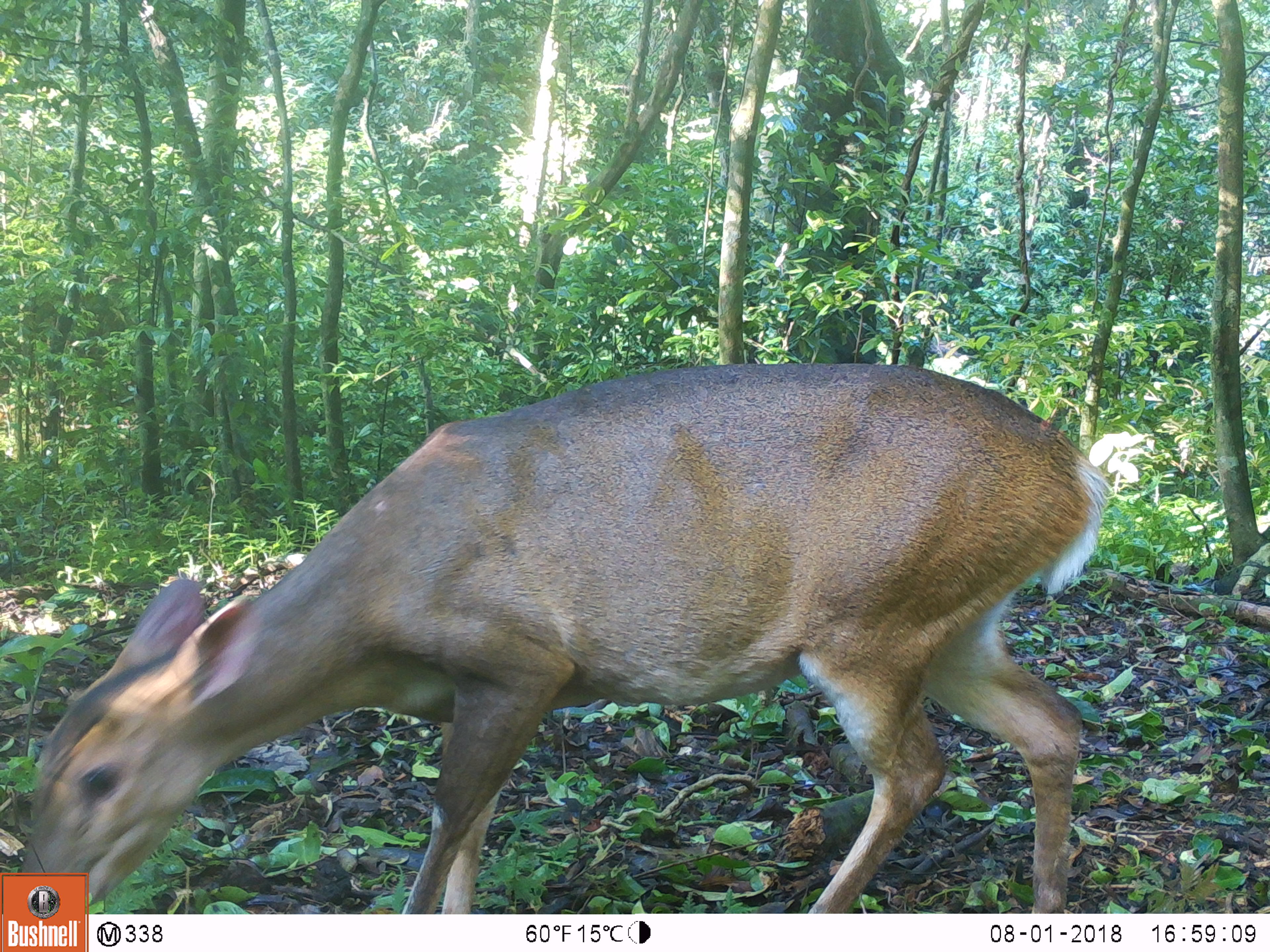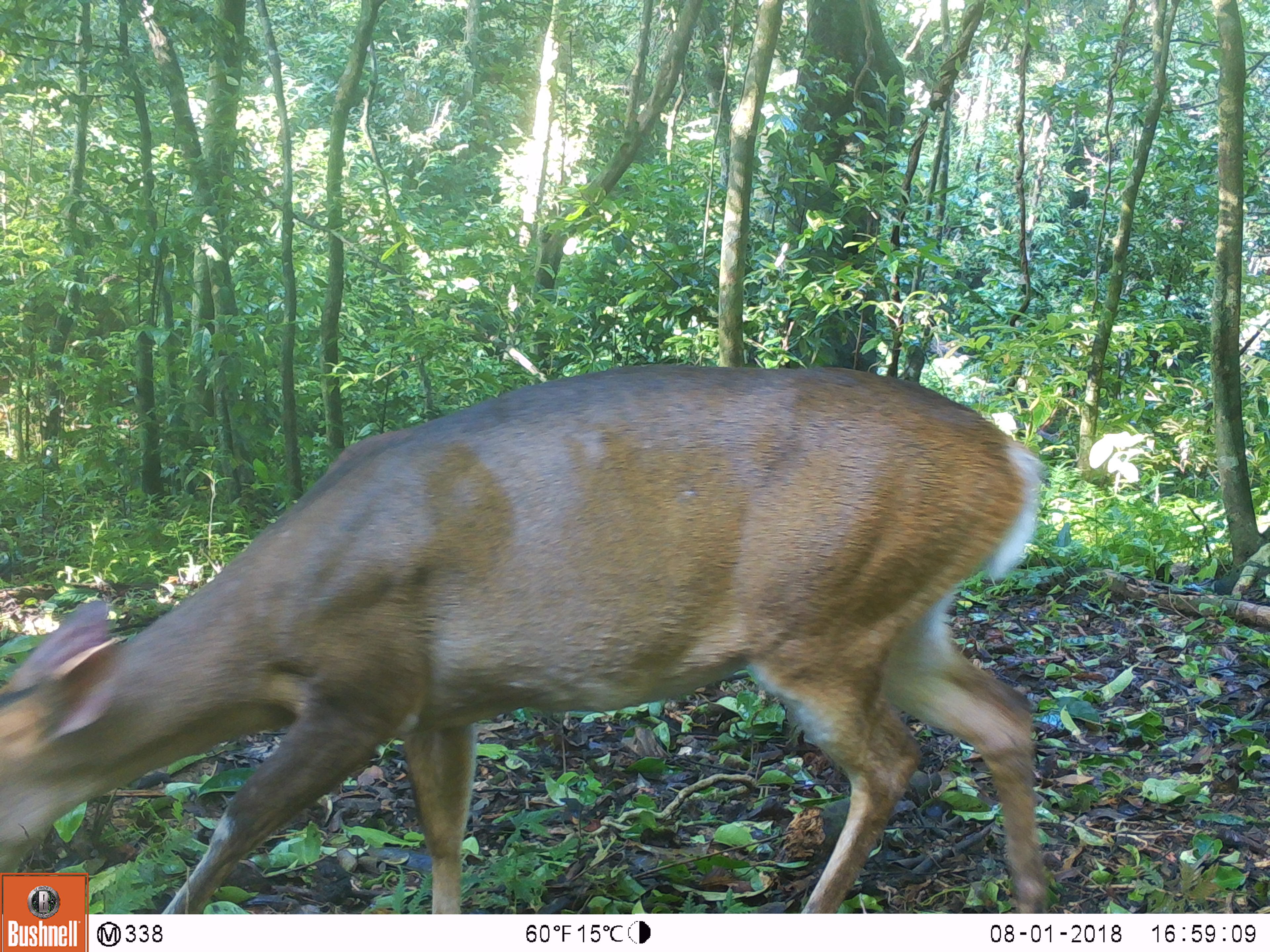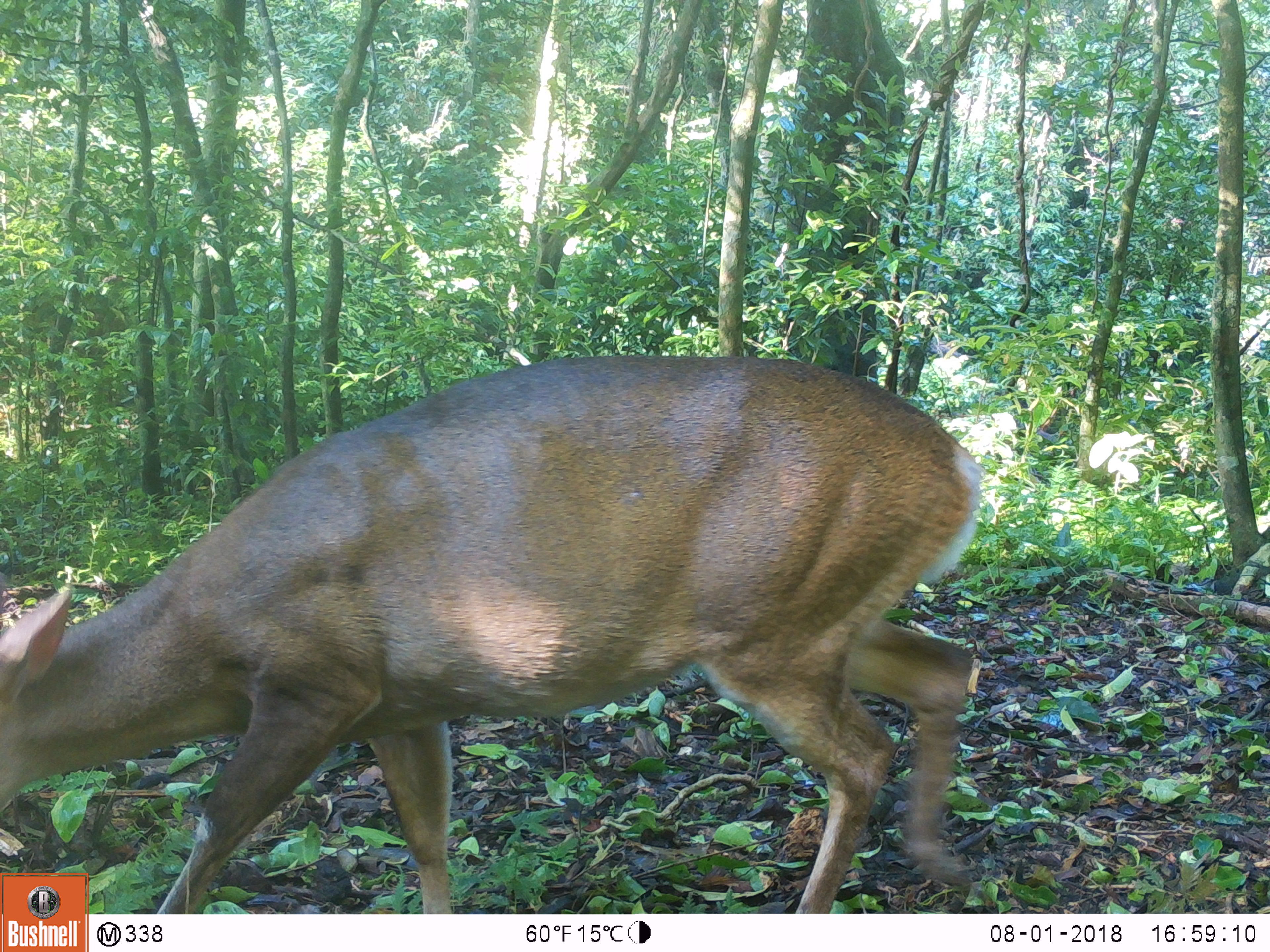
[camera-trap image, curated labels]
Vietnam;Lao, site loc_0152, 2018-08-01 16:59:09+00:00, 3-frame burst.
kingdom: Animalia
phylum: Chordata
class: Mammalia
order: Artiodactyla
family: Cervidae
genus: Muntiacus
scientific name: Muntiacus vuquangensis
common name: large-antlered muntjac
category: large antlered muntjac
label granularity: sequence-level